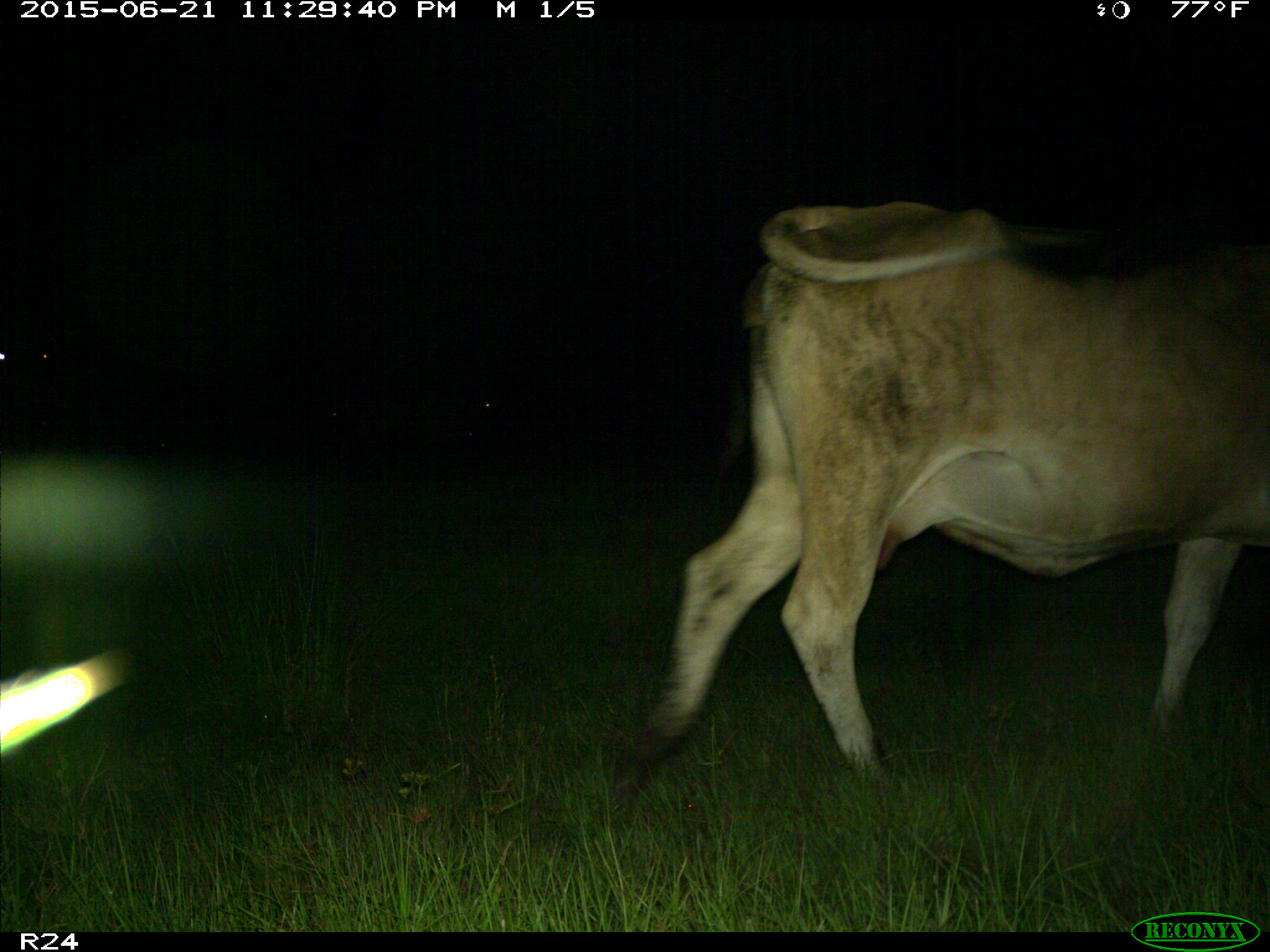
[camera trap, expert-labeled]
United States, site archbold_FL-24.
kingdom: Animalia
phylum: Chordata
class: Mammalia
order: Artiodactyla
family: Bovidae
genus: Bos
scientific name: Bos taurus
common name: domestic cow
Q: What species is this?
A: Bos taurus (domestic cow).